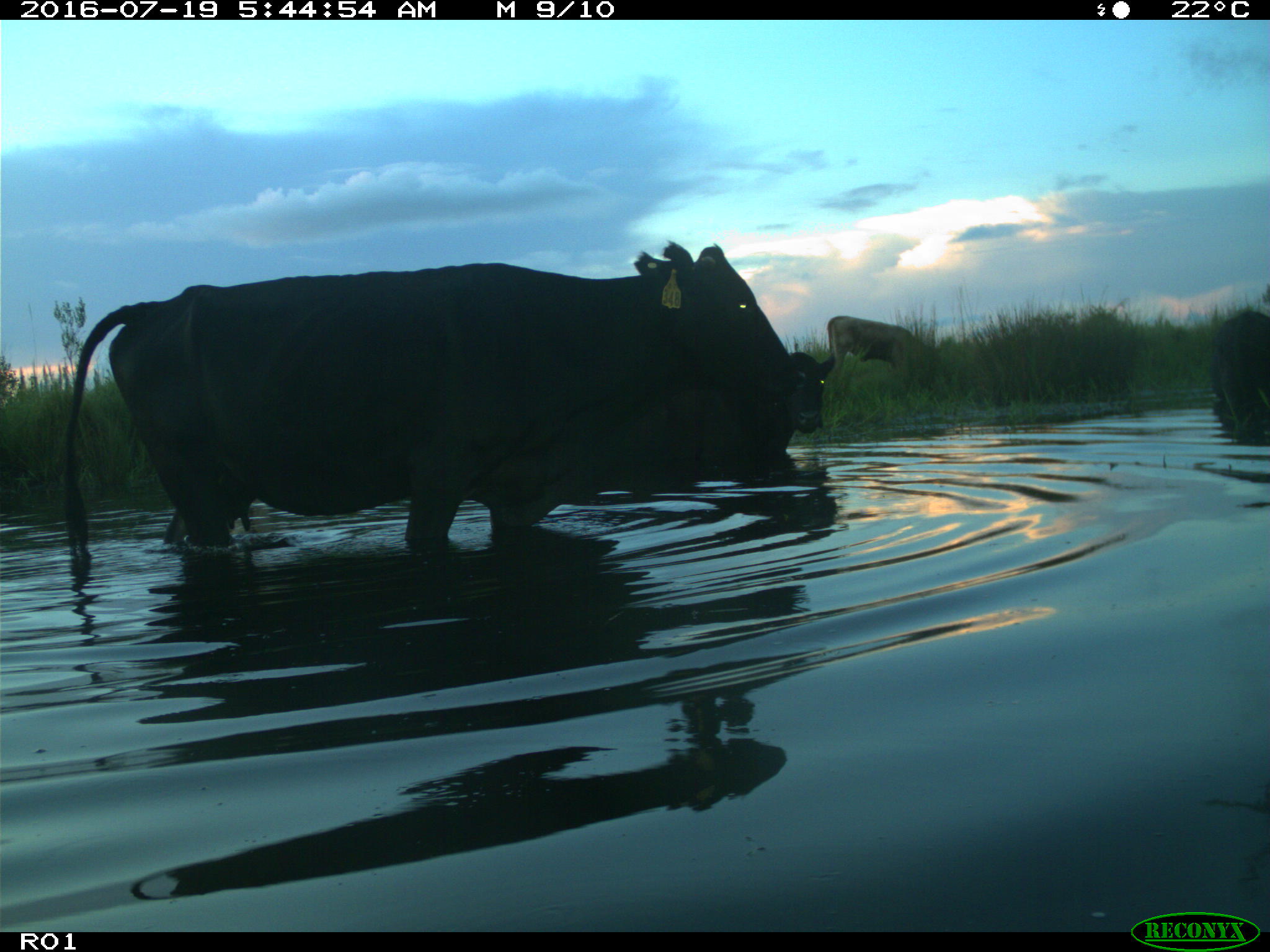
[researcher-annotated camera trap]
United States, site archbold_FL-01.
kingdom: Animalia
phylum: Chordata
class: Mammalia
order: Artiodactyla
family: Bovidae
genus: Bos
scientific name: Bos taurus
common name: domestic cow